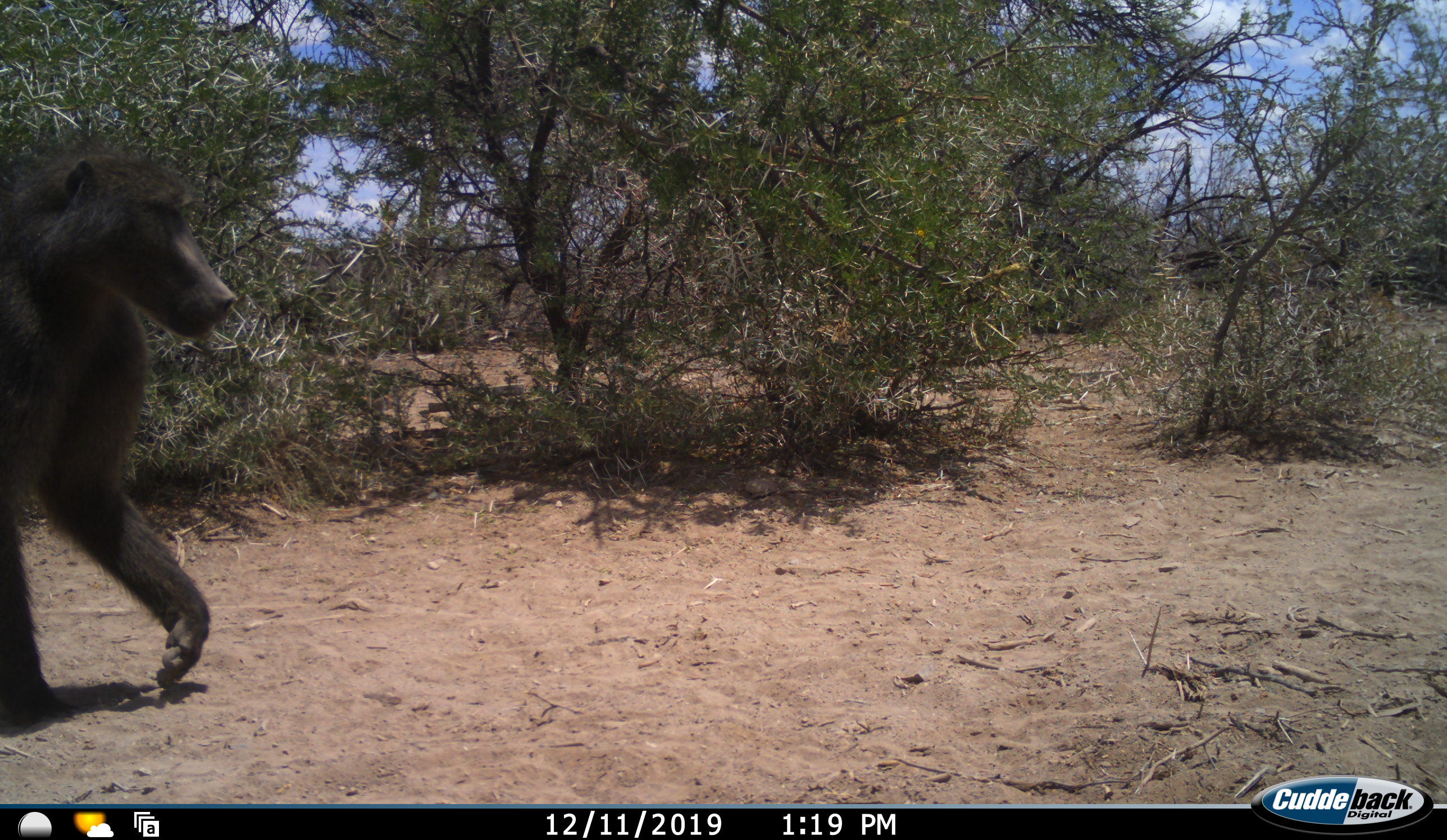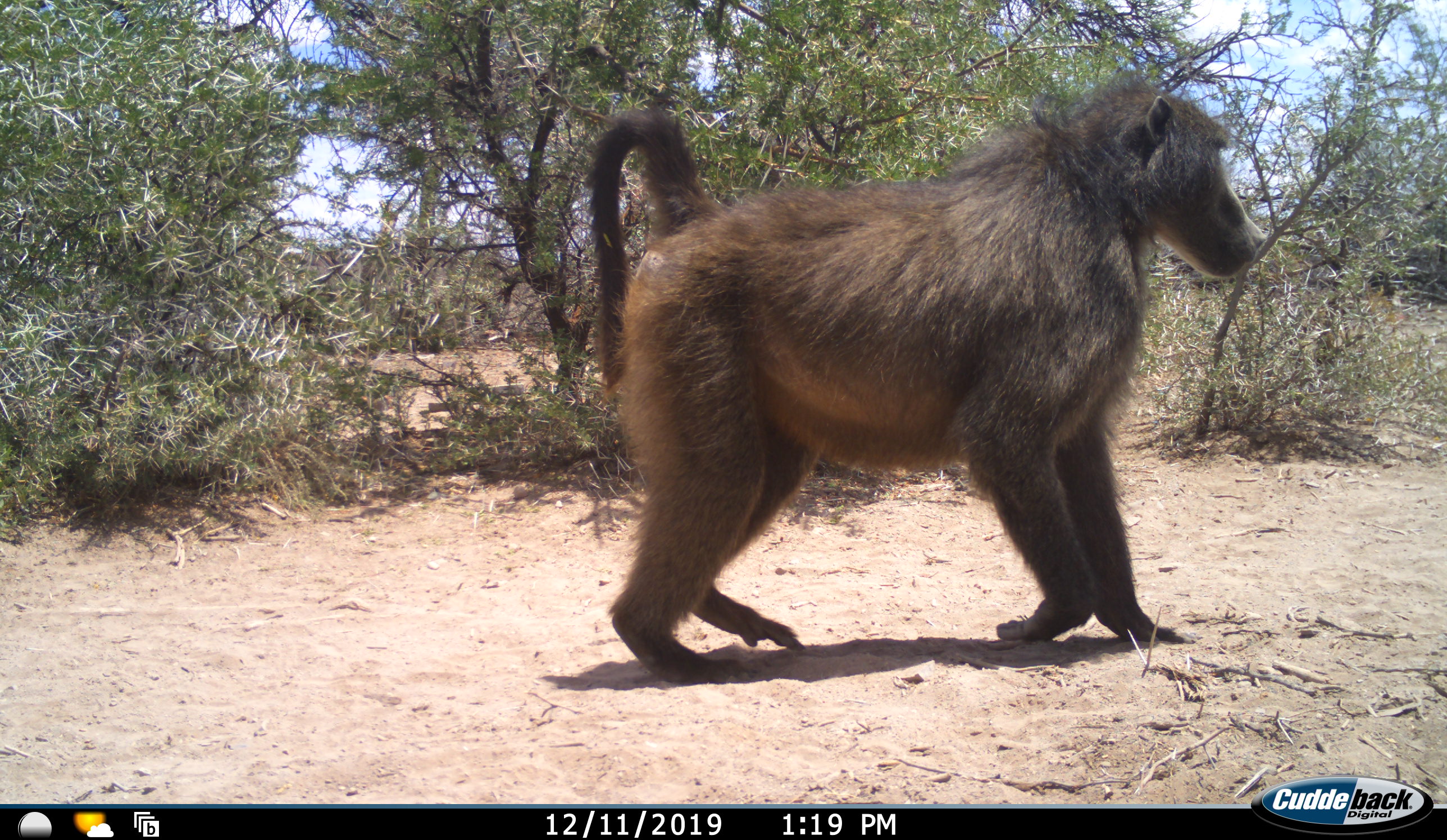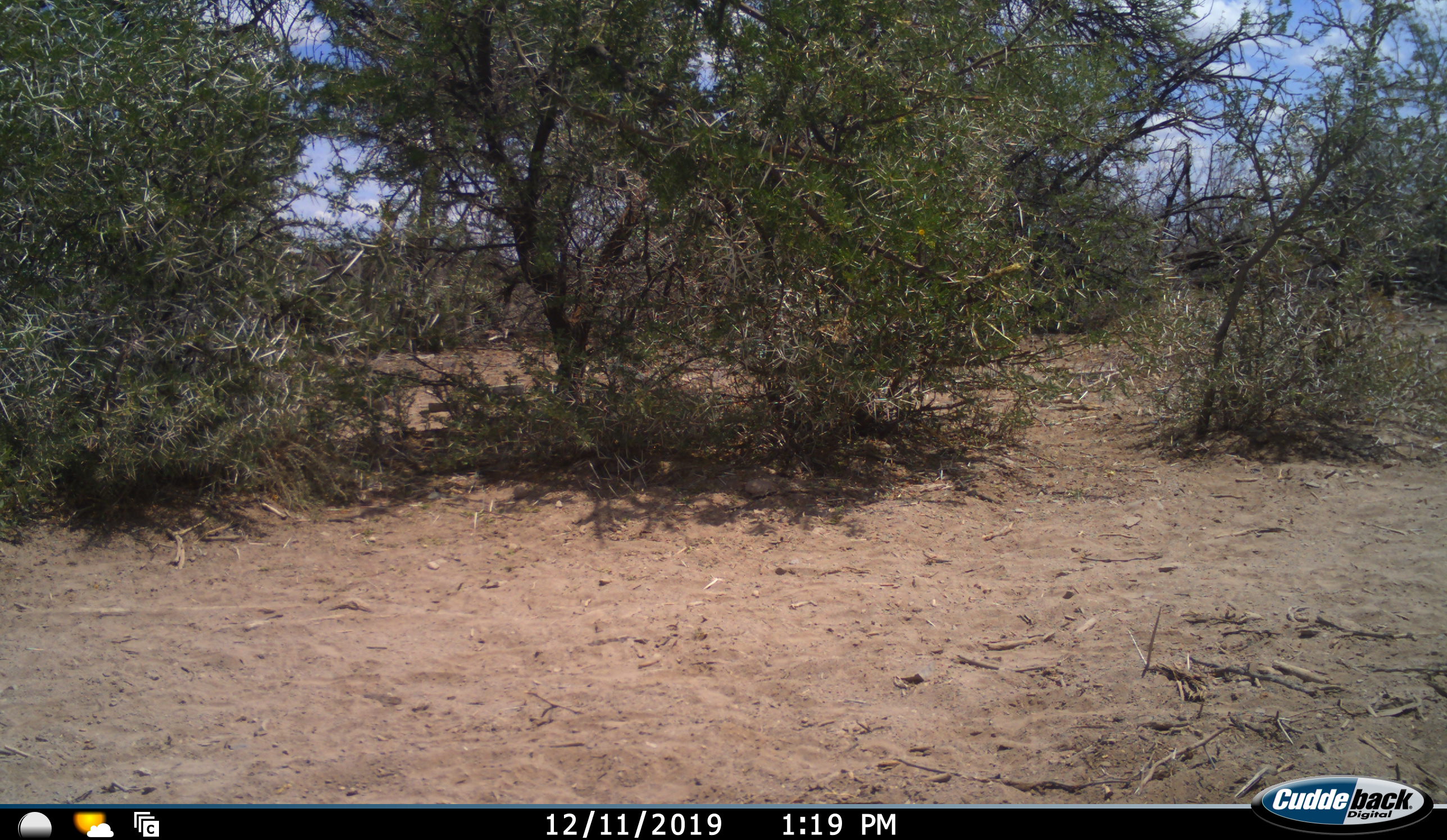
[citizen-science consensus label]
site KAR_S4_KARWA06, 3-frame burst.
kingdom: Animalia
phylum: Chordata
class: Mammalia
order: Primates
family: Cercopithecidae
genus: Papio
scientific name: Papio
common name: baboon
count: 1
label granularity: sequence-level